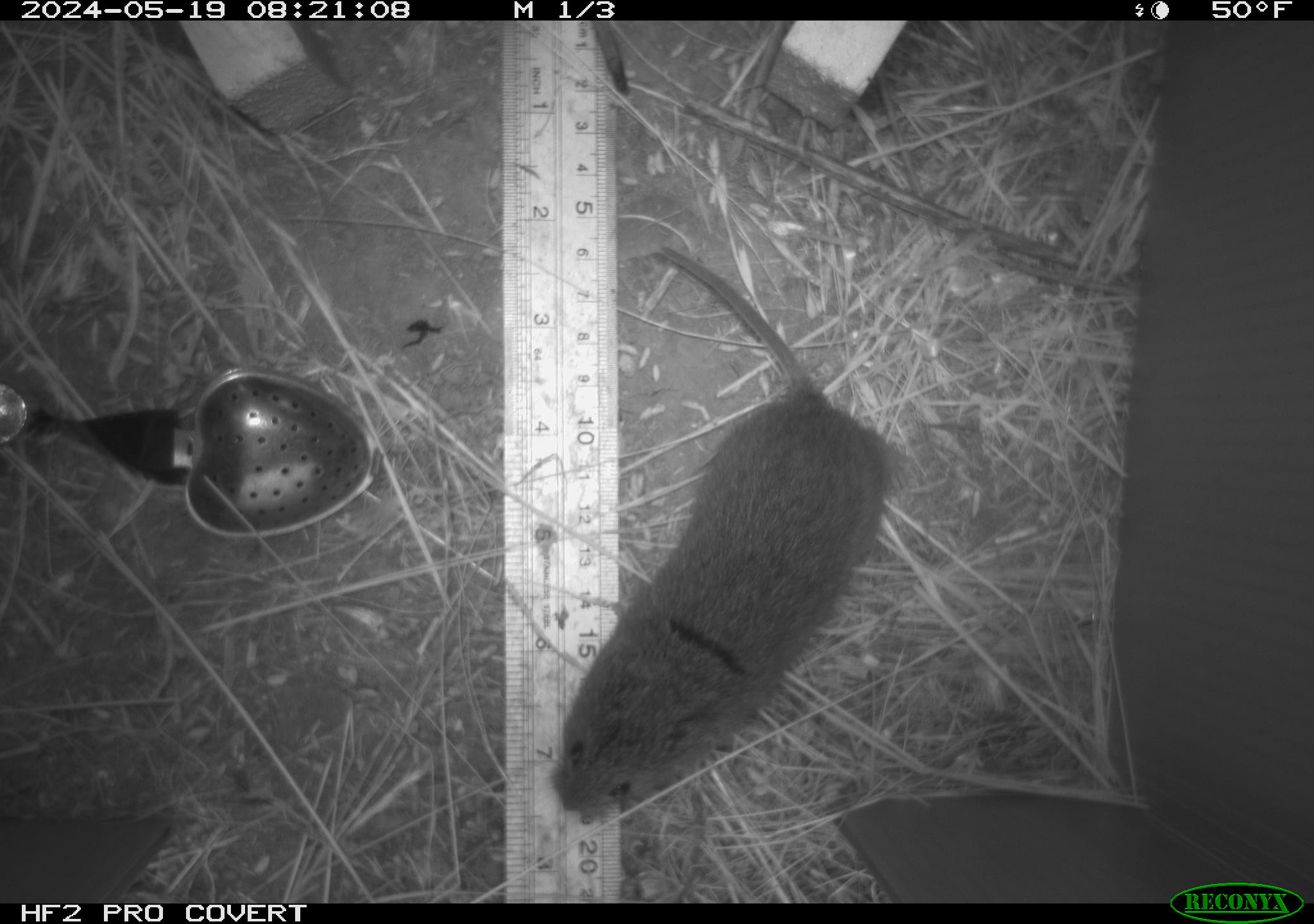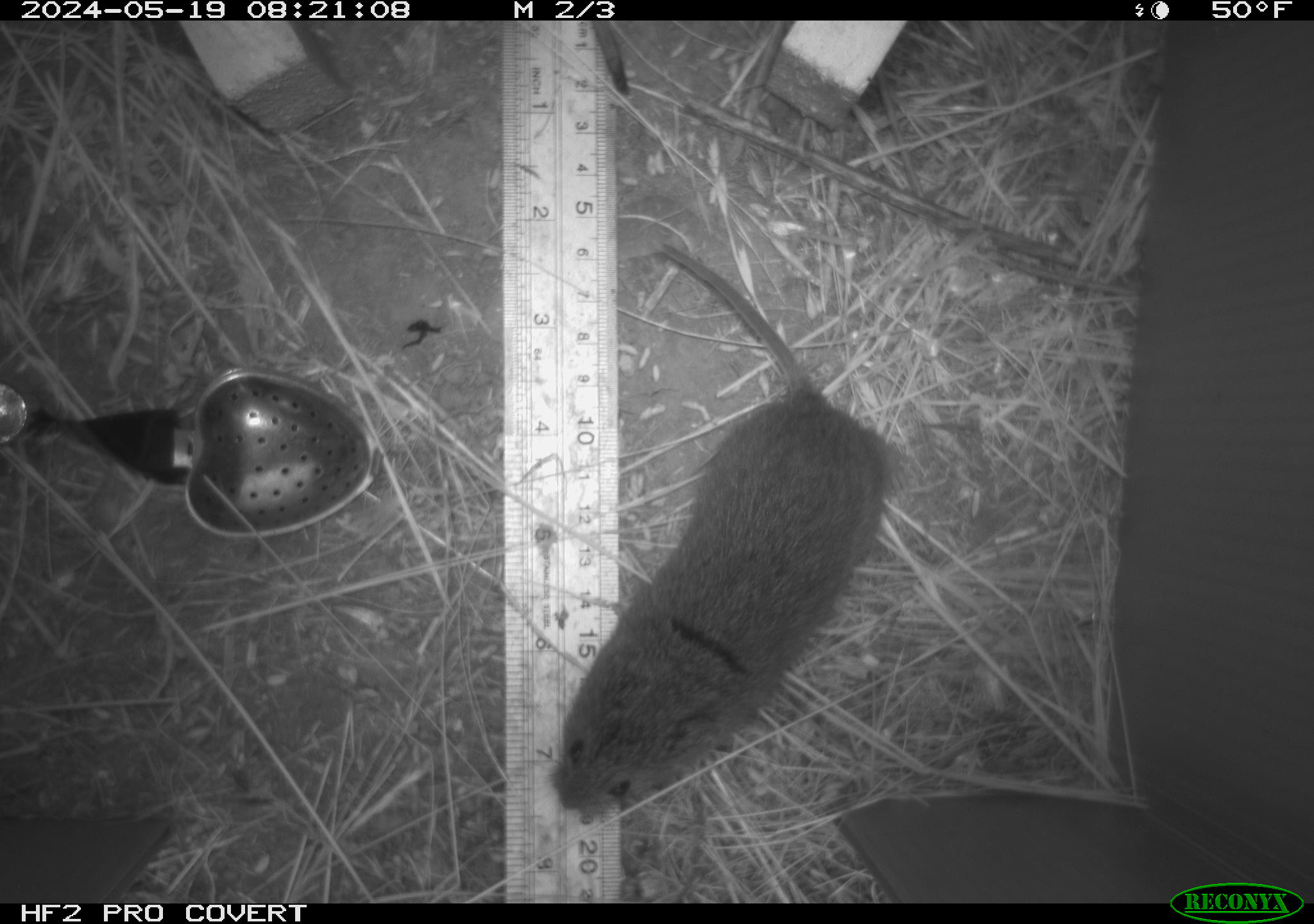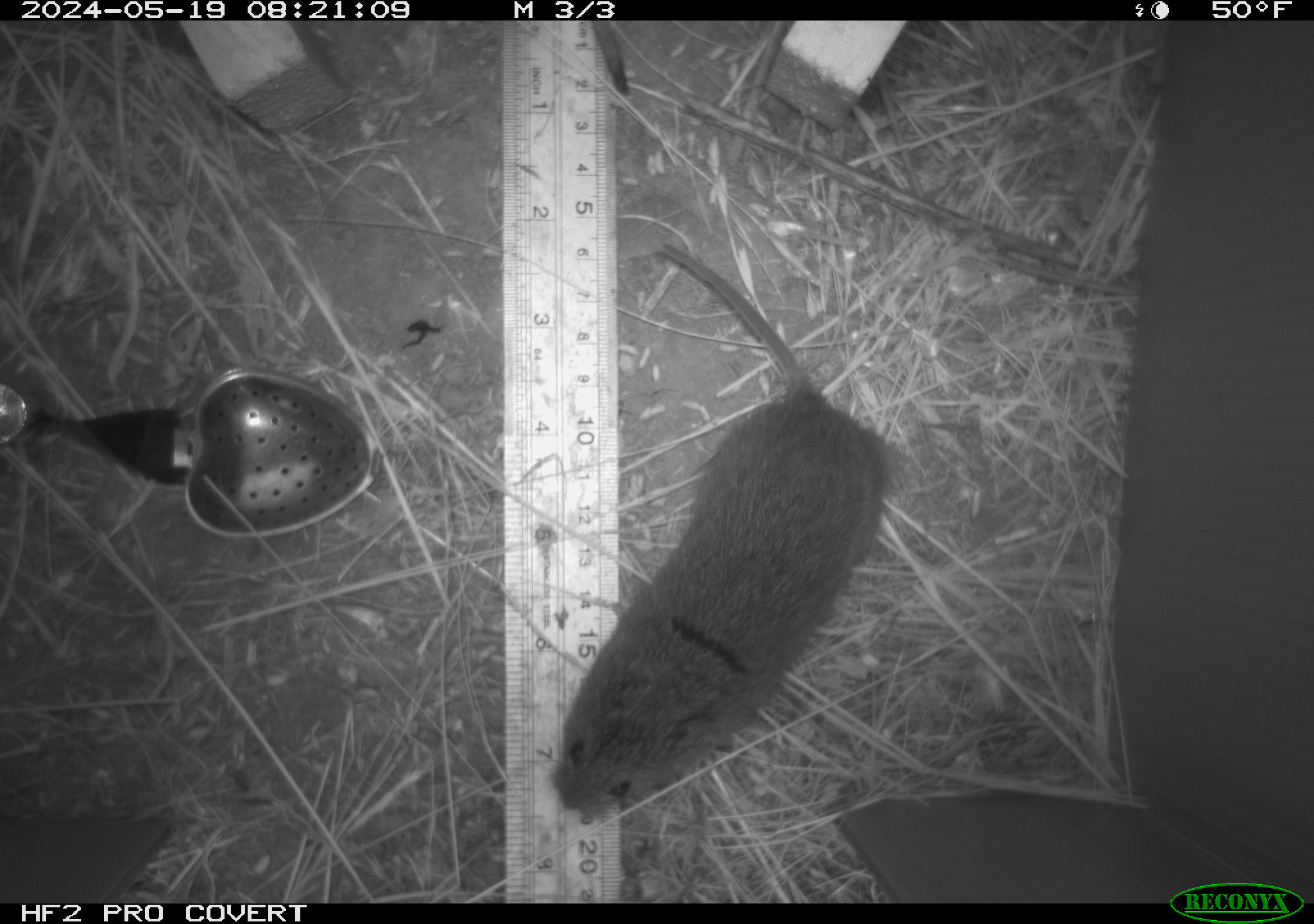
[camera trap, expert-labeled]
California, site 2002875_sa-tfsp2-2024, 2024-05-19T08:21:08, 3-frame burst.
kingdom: Animalia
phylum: Chordata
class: Mammalia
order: Rodentia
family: Cricetidae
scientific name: Arvicolinae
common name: voles, lemmings, and muskrats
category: arvicolinae subfamily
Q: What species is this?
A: Arvicolinae subfamily (voles, lemmings, and muskrats) (Arvicolinae).